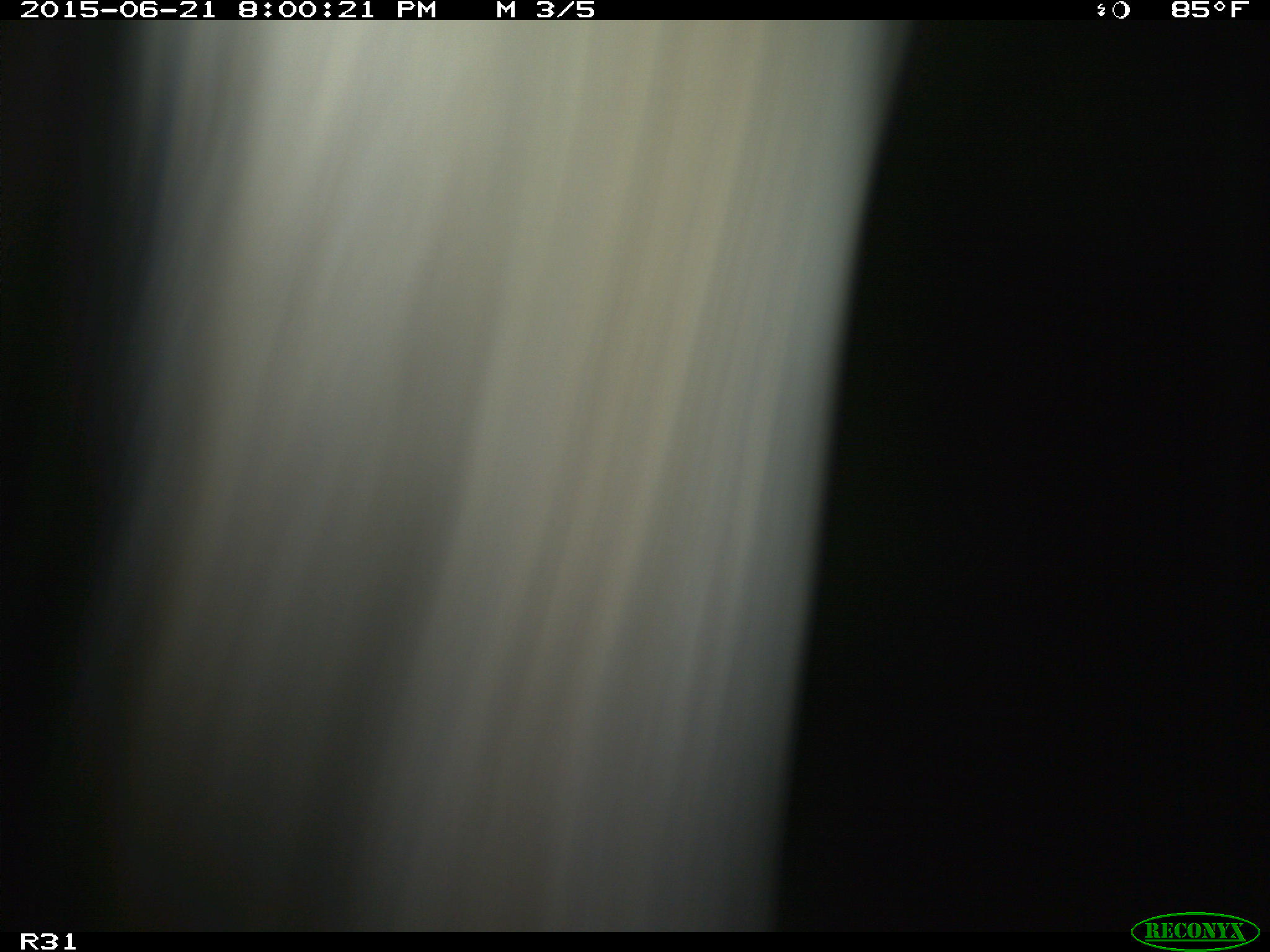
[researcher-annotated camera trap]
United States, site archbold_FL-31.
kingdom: Animalia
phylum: Chordata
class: Mammalia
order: Artiodactyla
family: Bovidae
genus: Bos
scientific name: Bos taurus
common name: domestic cow